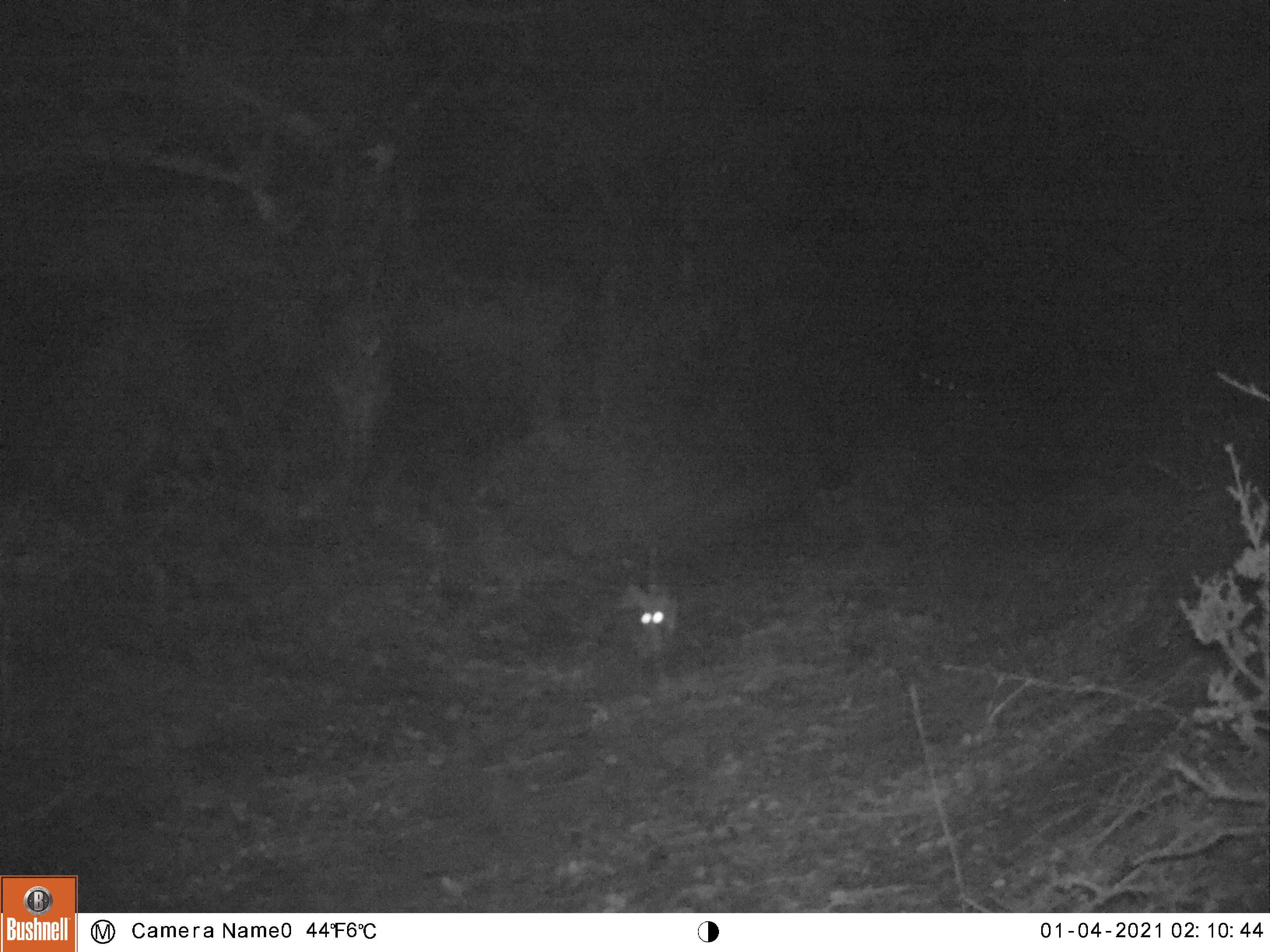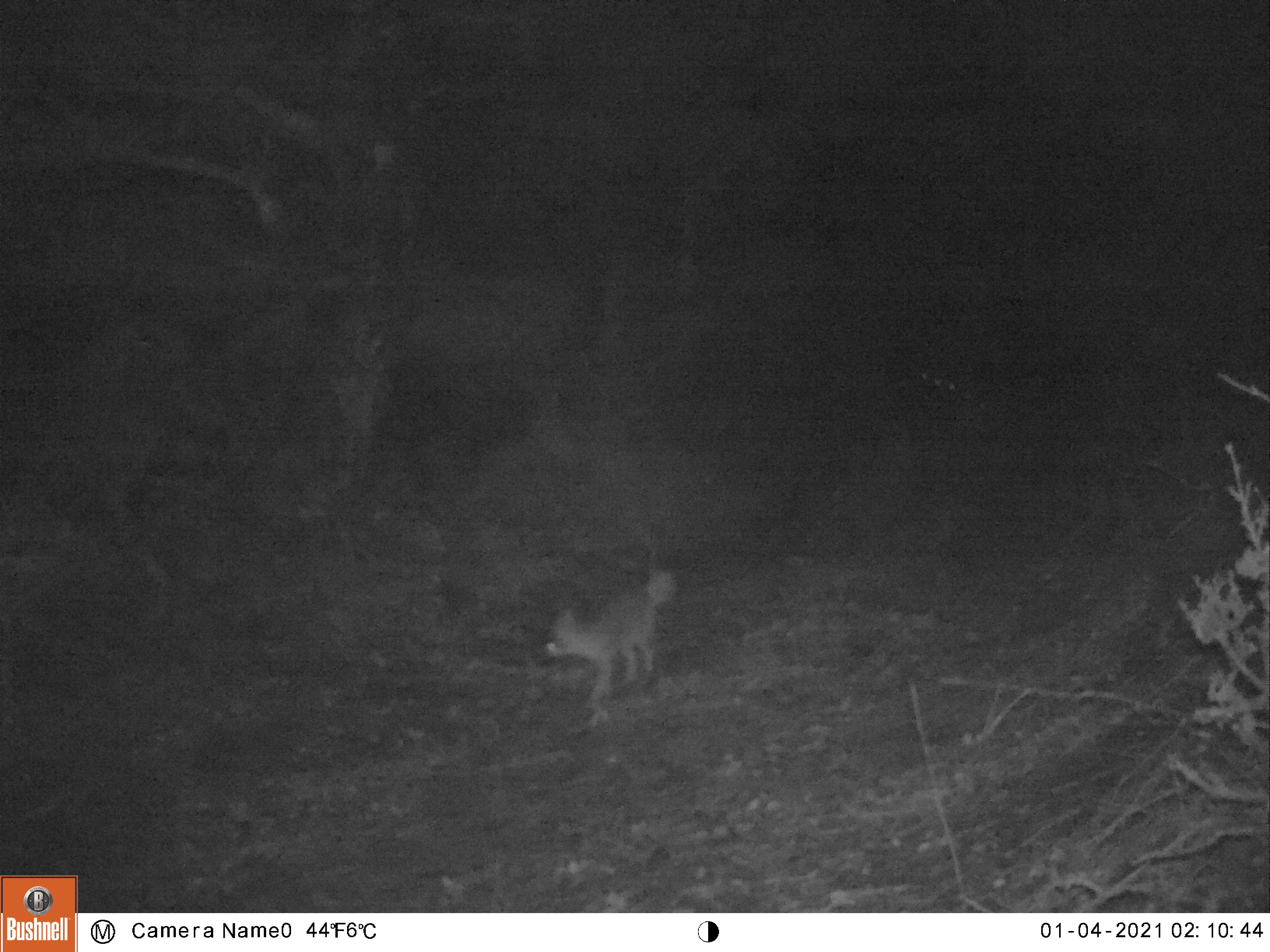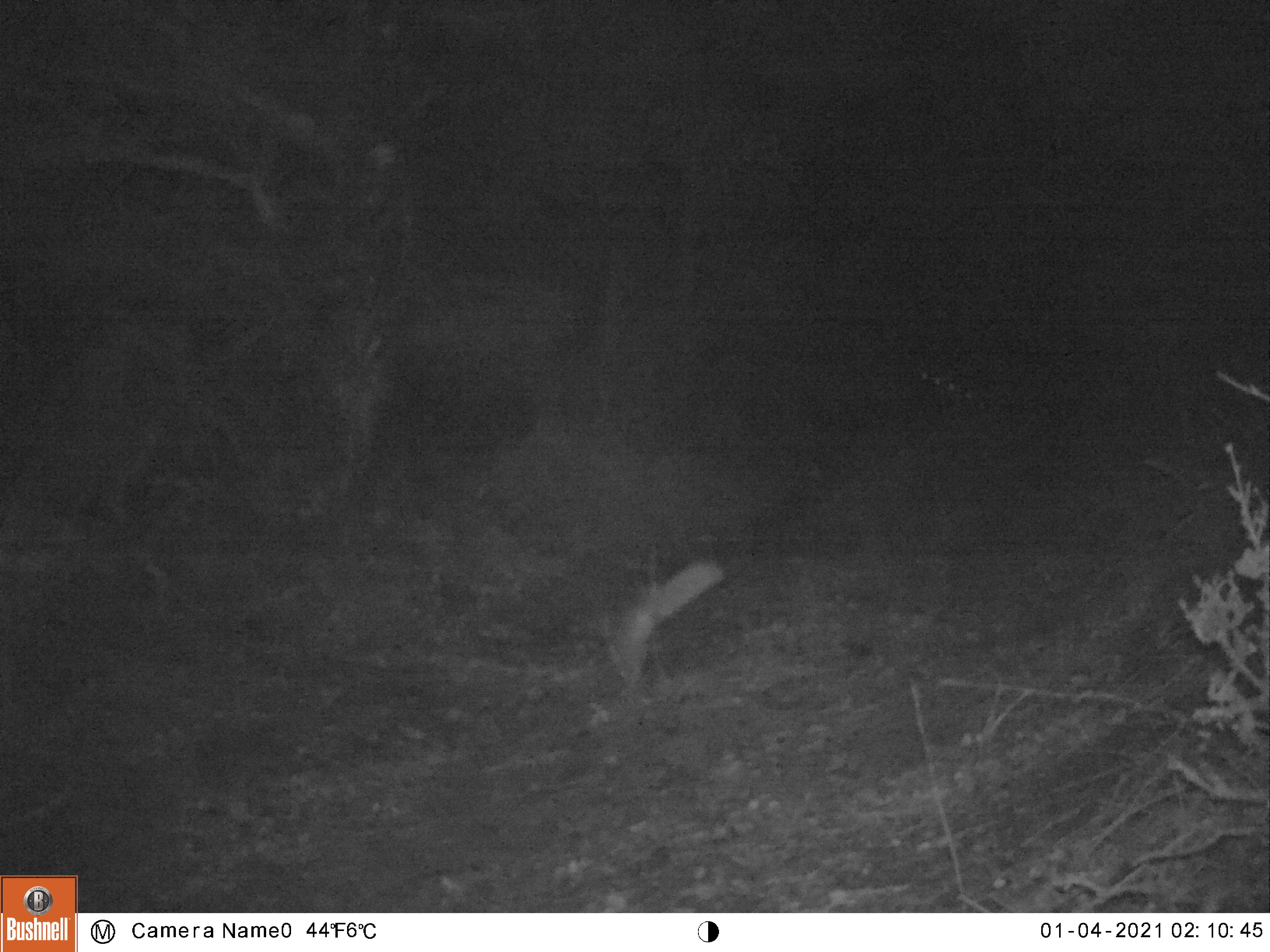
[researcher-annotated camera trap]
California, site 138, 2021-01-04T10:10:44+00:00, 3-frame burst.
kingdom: Animalia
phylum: Chordata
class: Mammalia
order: Carnivora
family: Canidae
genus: Urocyon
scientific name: Urocyon cinereoargenteus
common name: gray fox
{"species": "gray fox (Urocyon cinereoargenteus)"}